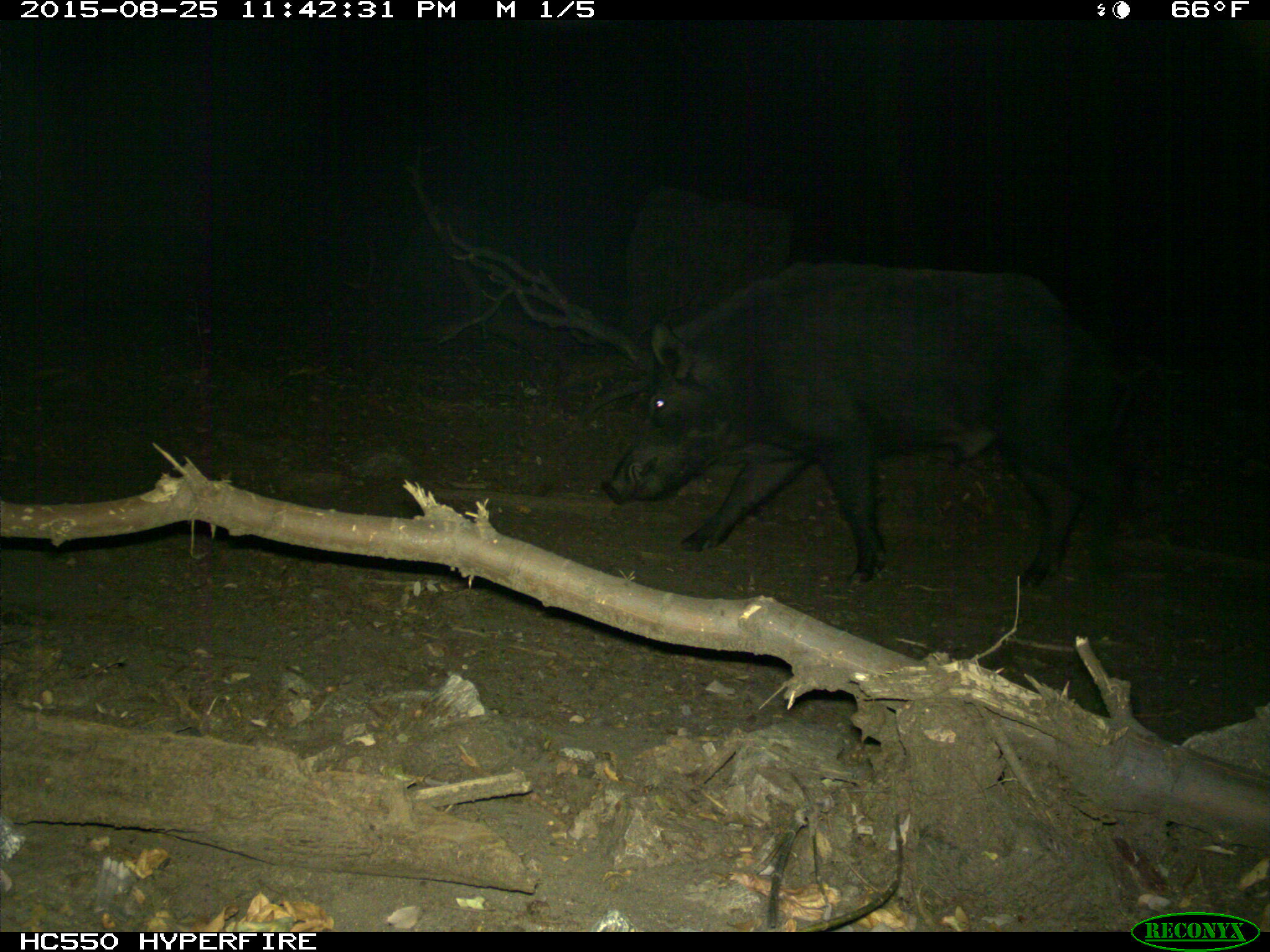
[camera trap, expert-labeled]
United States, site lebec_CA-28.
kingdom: Animalia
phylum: Chordata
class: Mammalia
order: Artiodactyla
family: Suidae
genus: Sus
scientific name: Sus scrofa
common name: wild boar